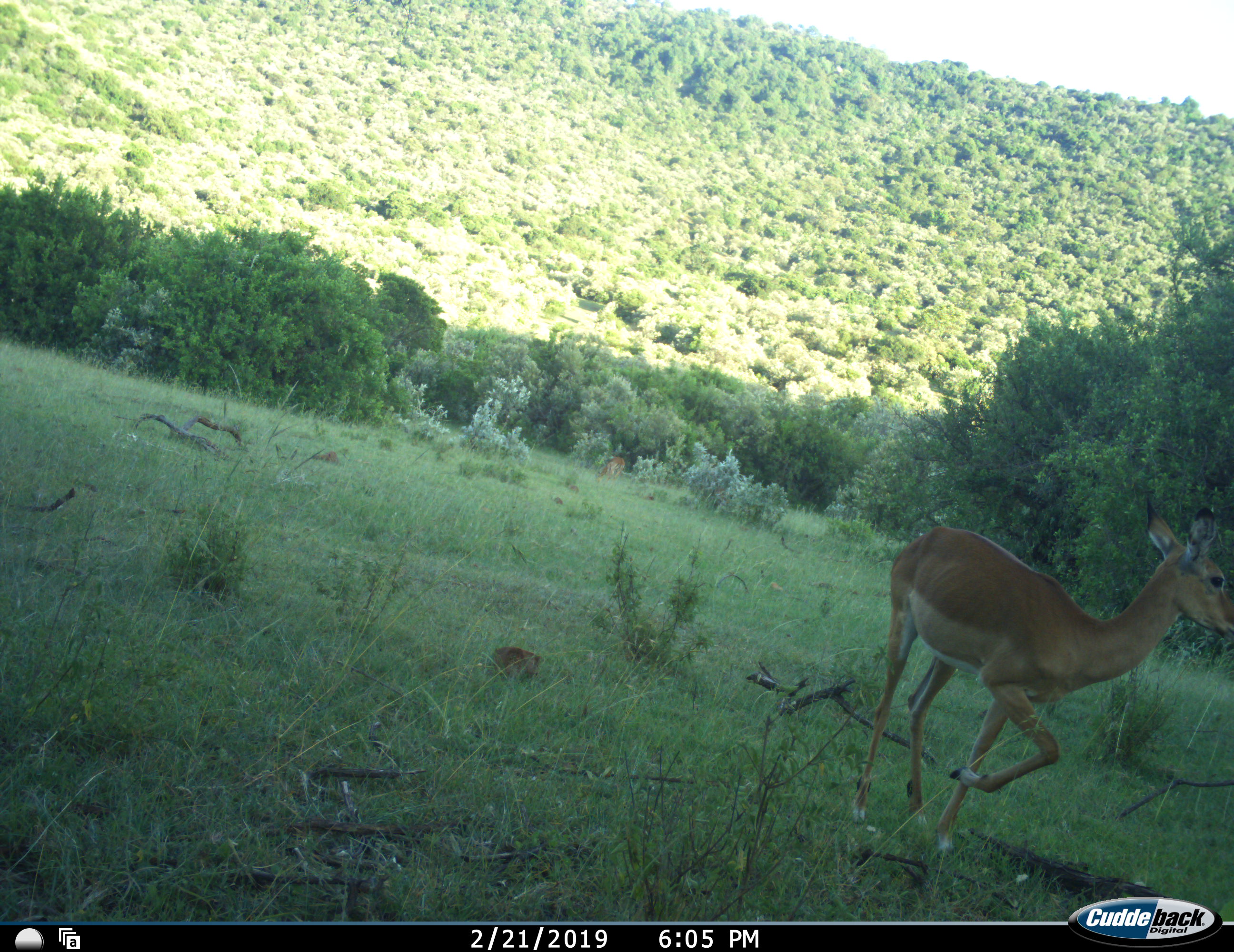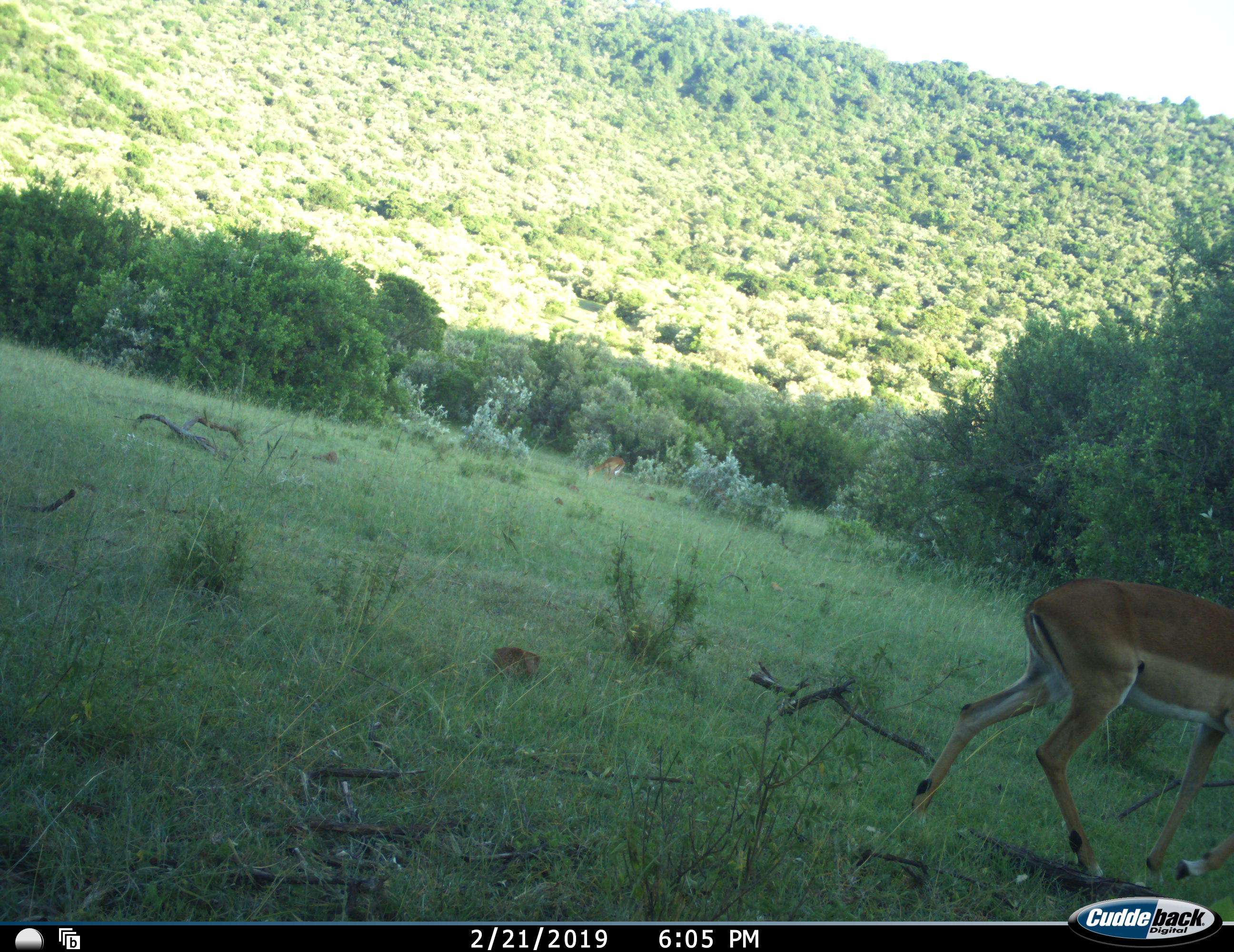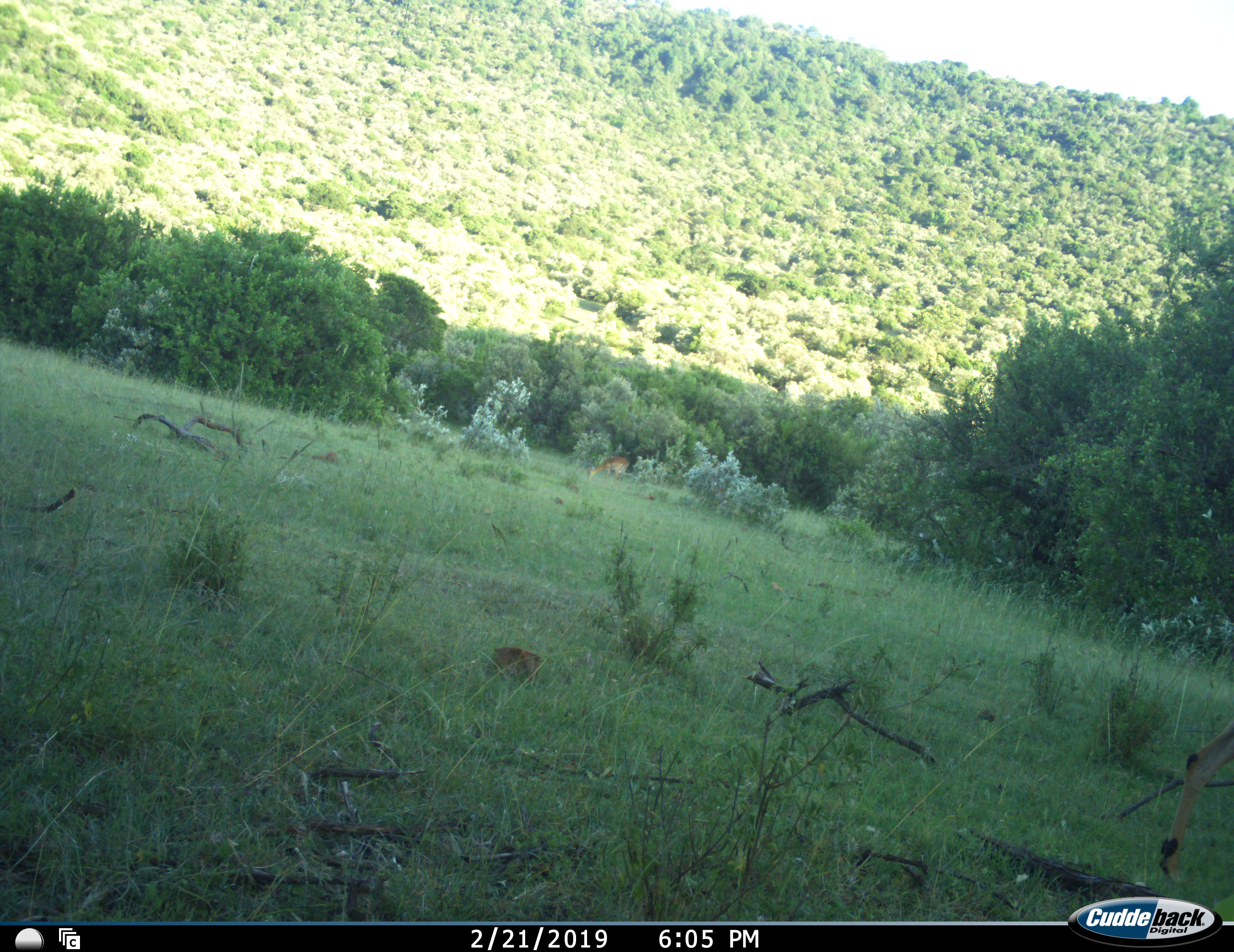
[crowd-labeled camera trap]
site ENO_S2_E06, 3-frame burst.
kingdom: Animalia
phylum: Chordata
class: Mammalia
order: Artiodactyla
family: Bovidae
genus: Aepyceros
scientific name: Aepyceros melampus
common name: impala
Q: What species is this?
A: Impala (Aepyceros melampus).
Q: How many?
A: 2.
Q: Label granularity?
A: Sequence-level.